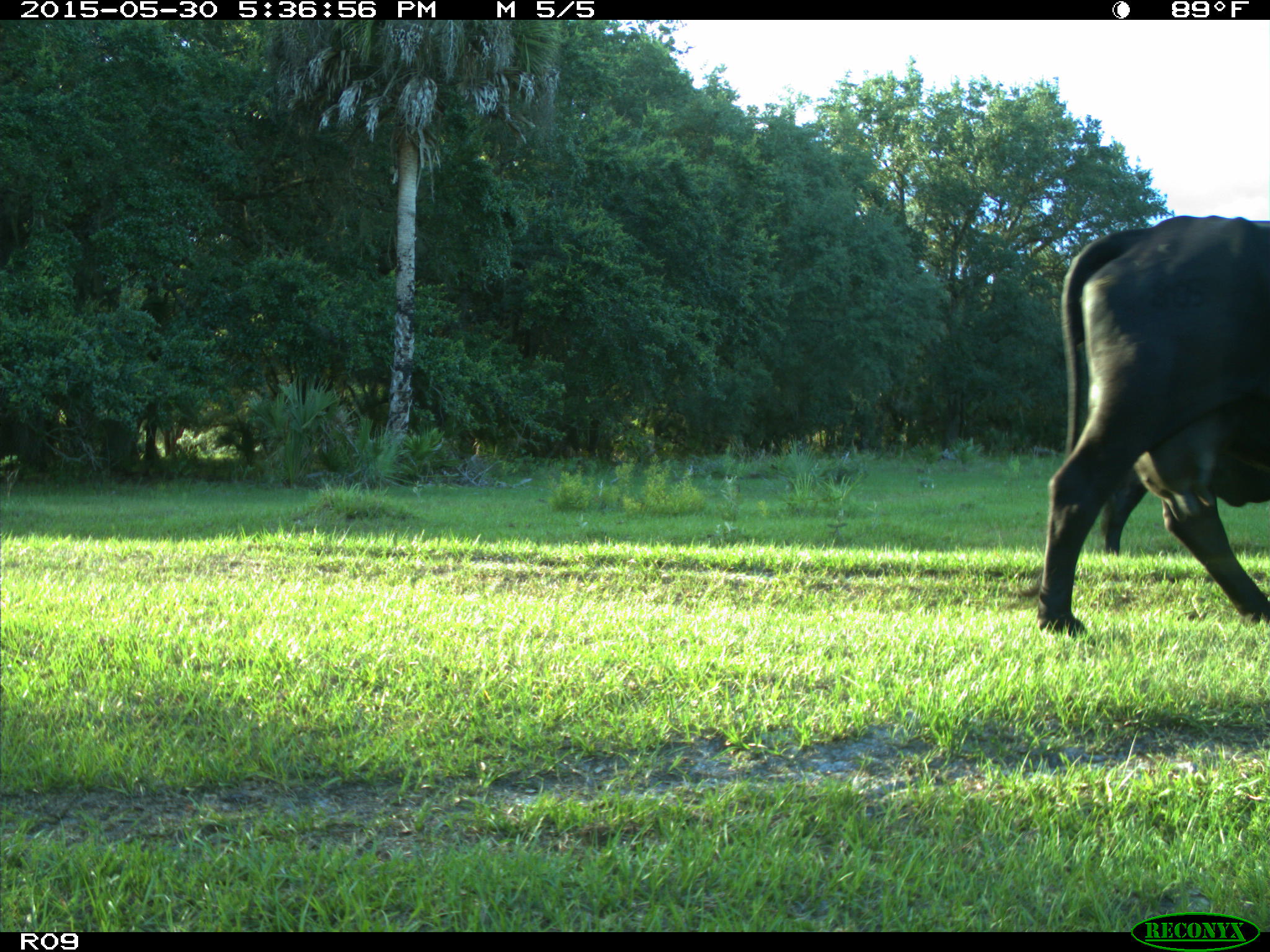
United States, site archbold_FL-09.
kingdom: Animalia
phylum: Chordata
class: Mammalia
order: Artiodactyla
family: Bovidae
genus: Bos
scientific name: Bos taurus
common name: domestic cow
Bos taurus (domestic cow).